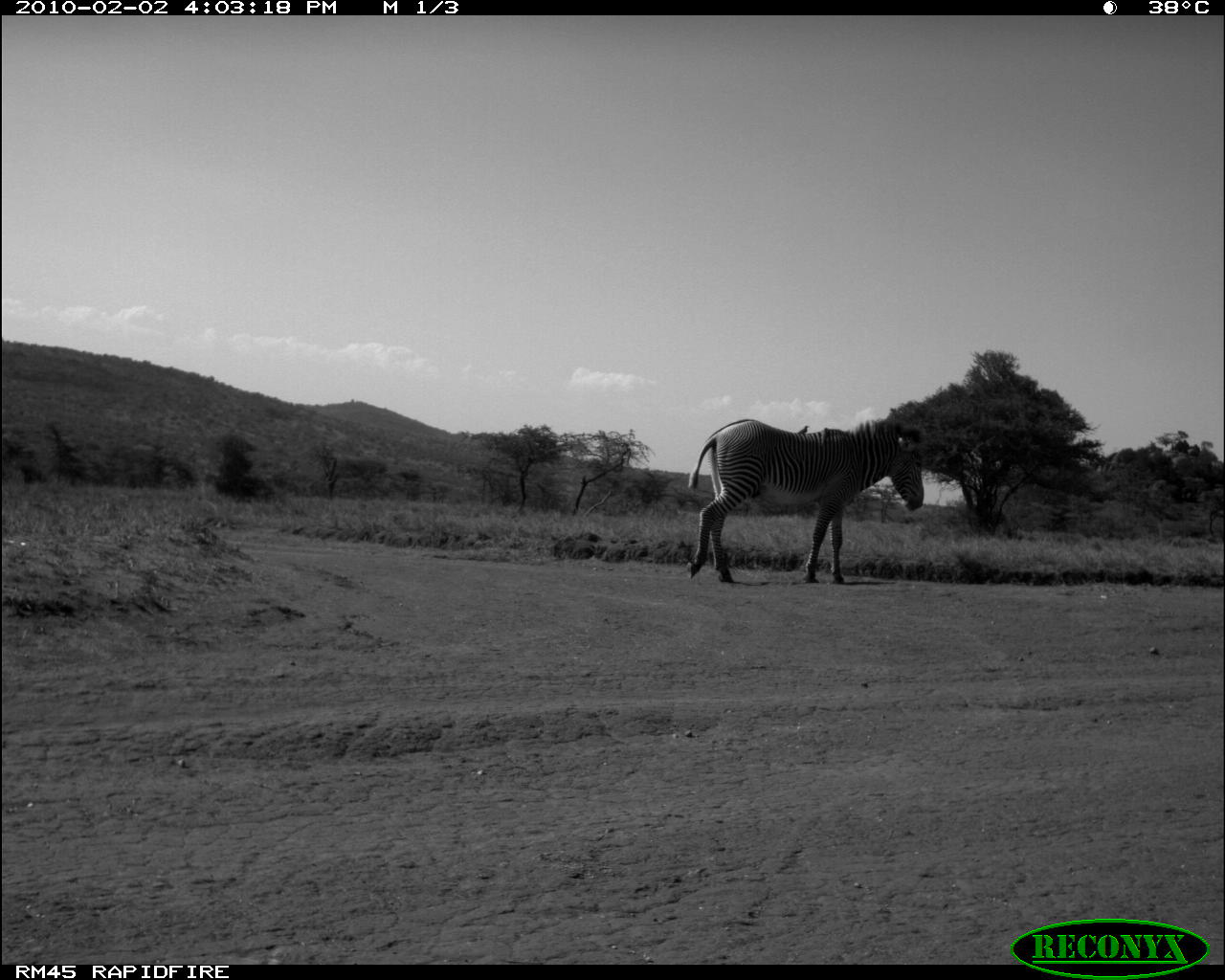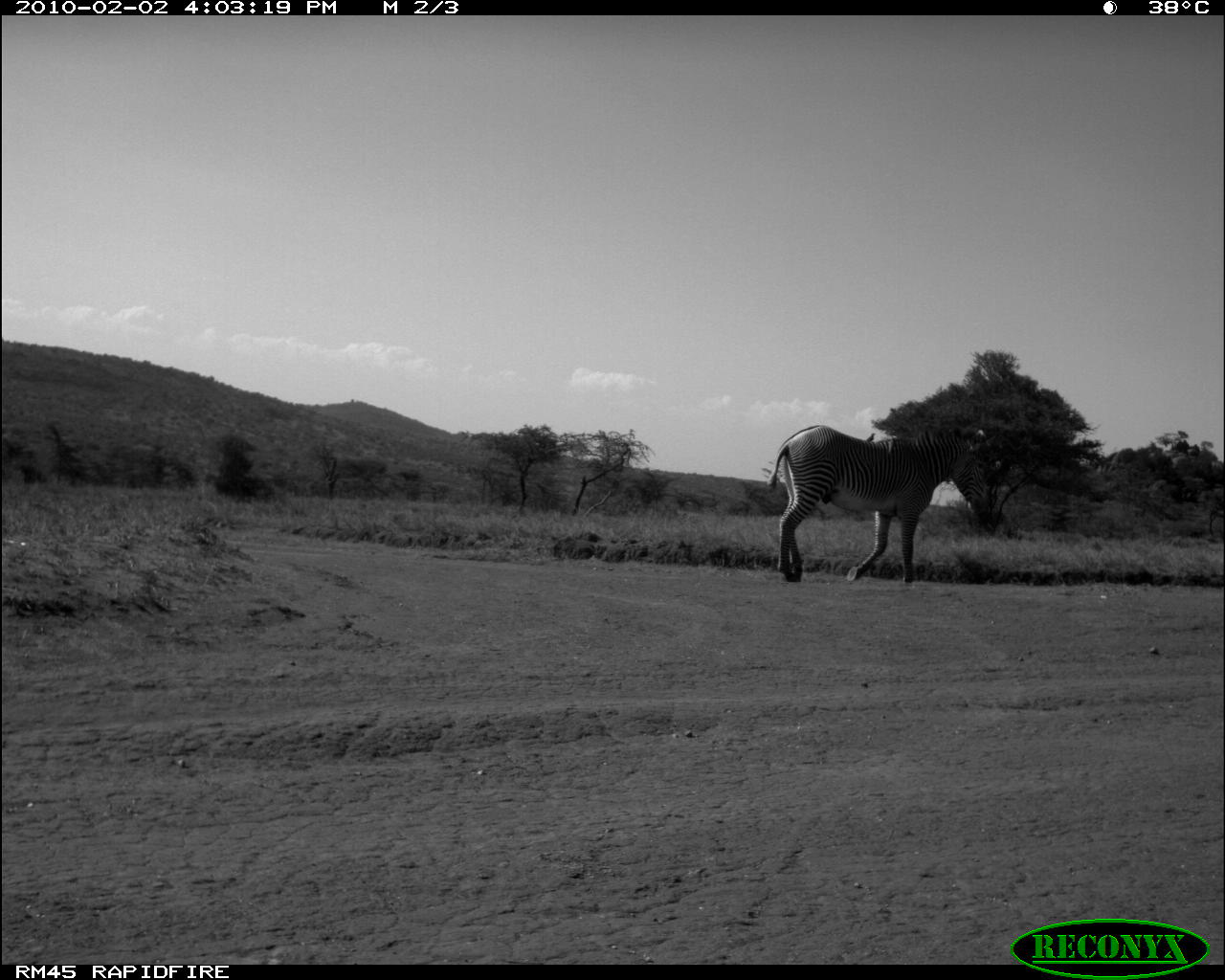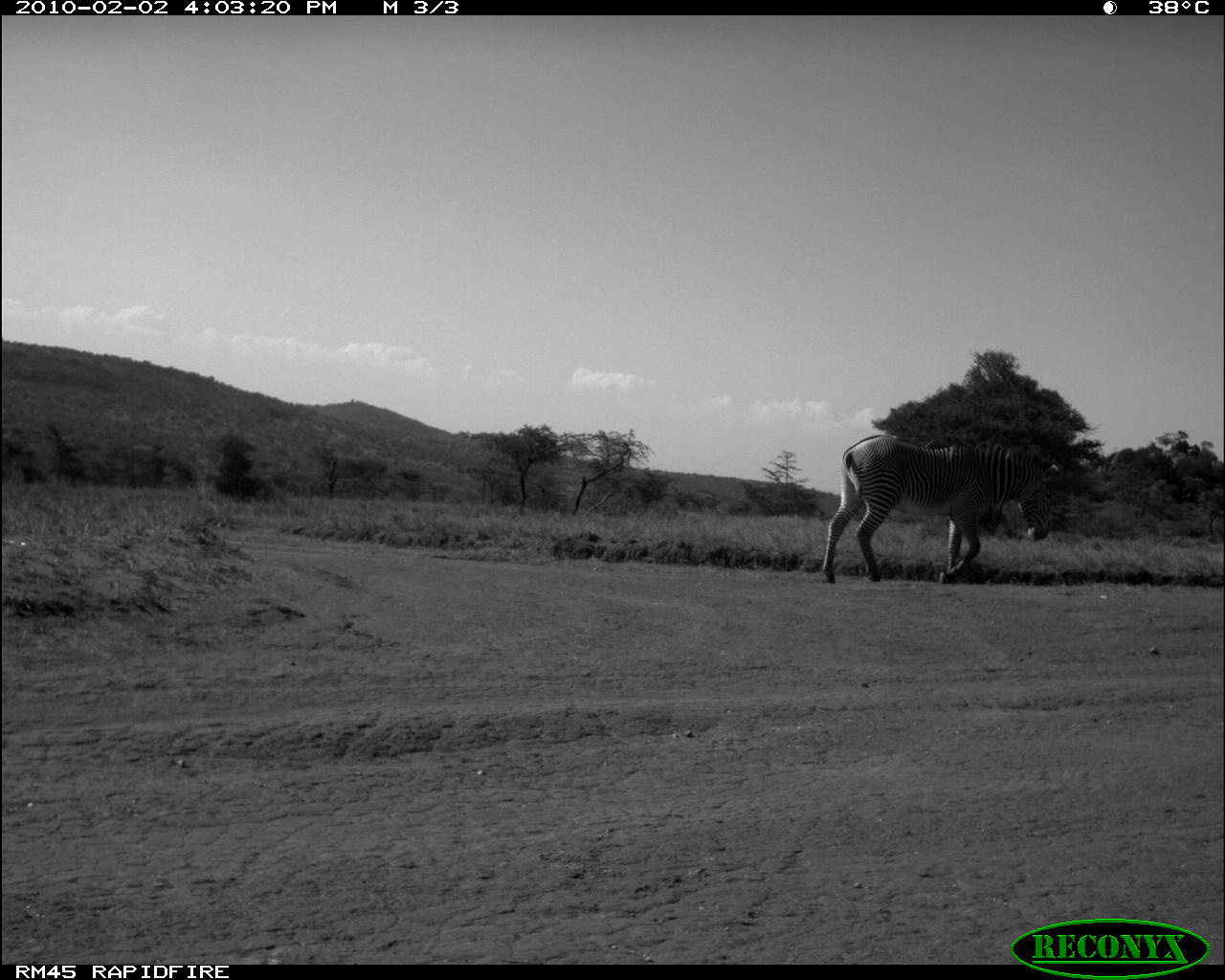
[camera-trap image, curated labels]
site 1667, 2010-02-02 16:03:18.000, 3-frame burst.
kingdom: Animalia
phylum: Chordata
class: Mammalia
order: Perissodactyla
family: Equidae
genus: Equus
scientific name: Equus grevyi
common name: grévy's zebra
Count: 1.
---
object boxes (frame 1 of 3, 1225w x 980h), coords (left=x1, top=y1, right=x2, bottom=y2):
equus grevyi: (left=686, top=416, right=924, bottom=583); (left=821, top=427, right=828, bottom=445); (left=797, top=425, right=807, bottom=435)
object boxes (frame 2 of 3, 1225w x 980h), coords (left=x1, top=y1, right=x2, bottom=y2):
equus grevyi: (left=764, top=424, right=991, bottom=581); (left=888, top=436, right=895, bottom=452); (left=866, top=433, right=875, bottom=442)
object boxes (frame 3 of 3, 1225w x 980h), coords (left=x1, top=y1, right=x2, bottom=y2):
equus grevyi: (left=821, top=434, right=1060, bottom=583); (left=949, top=442, right=956, bottom=458); (left=924, top=439, right=935, bottom=449)